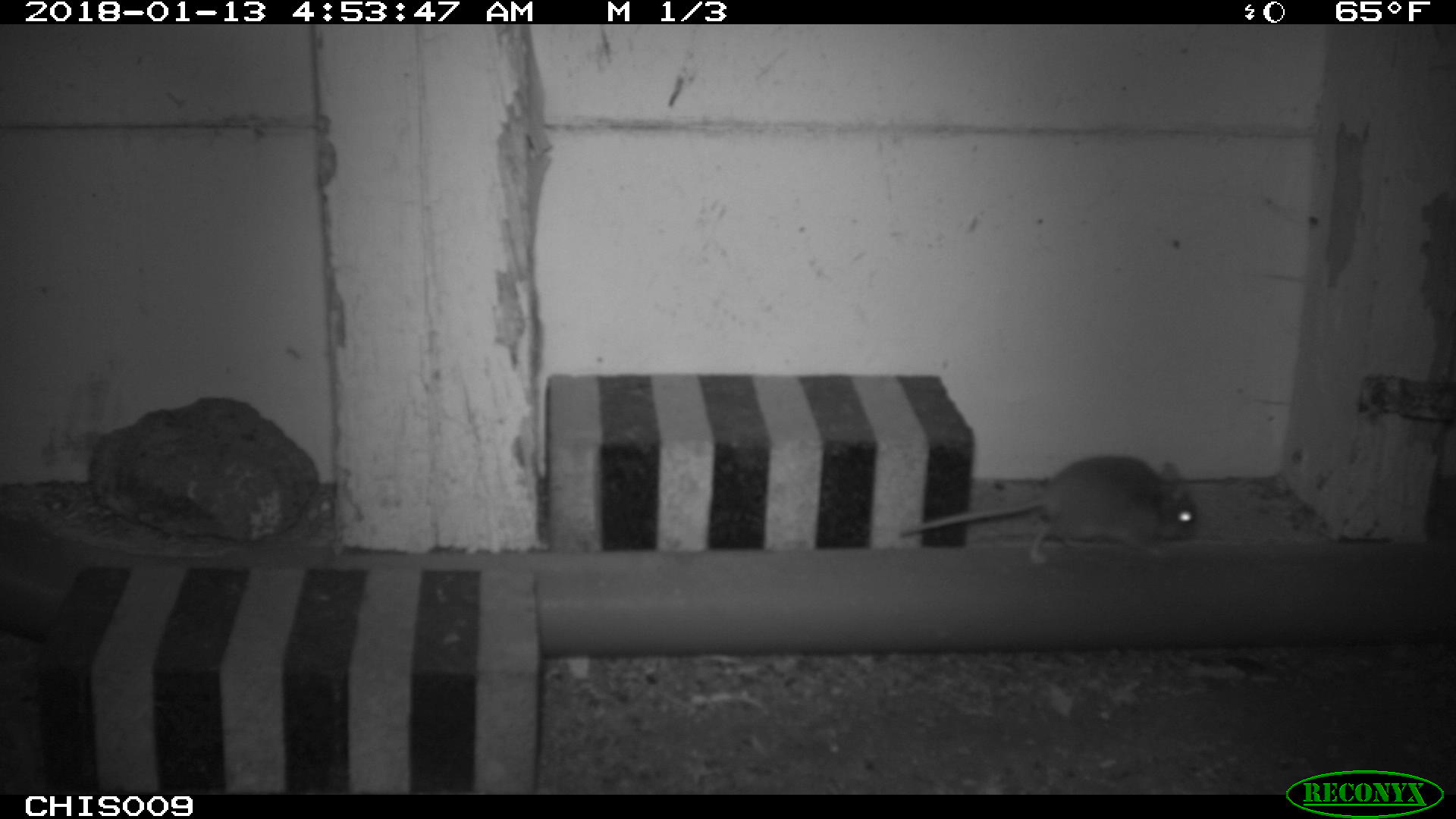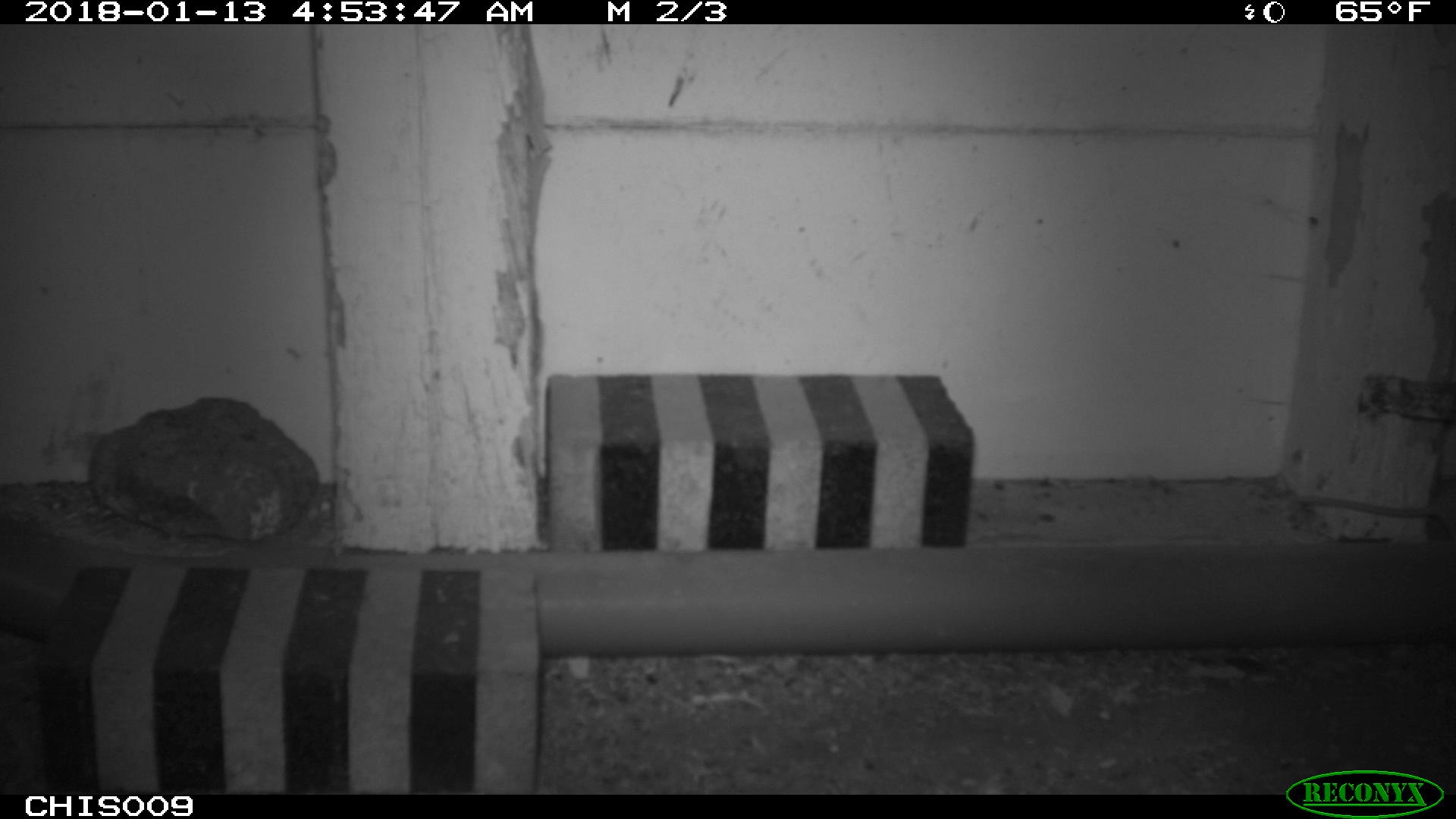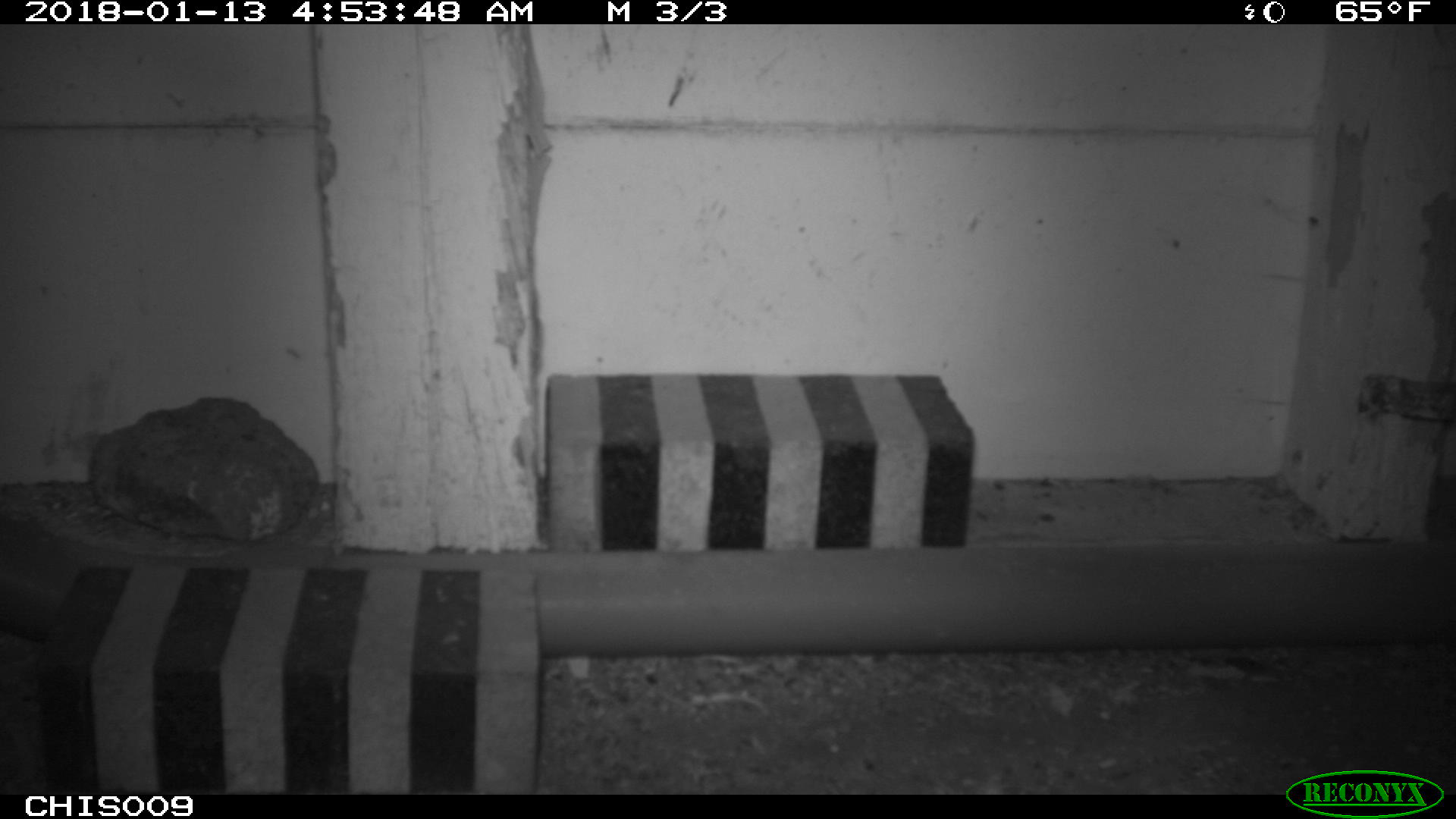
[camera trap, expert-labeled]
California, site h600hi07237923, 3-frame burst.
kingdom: Animalia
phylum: Chordata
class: Mammalia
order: Rodentia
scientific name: Rodentia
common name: rodent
Rodent (Rodentia).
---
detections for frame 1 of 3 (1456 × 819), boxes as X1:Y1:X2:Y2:
rodent: 899:453:1197:565